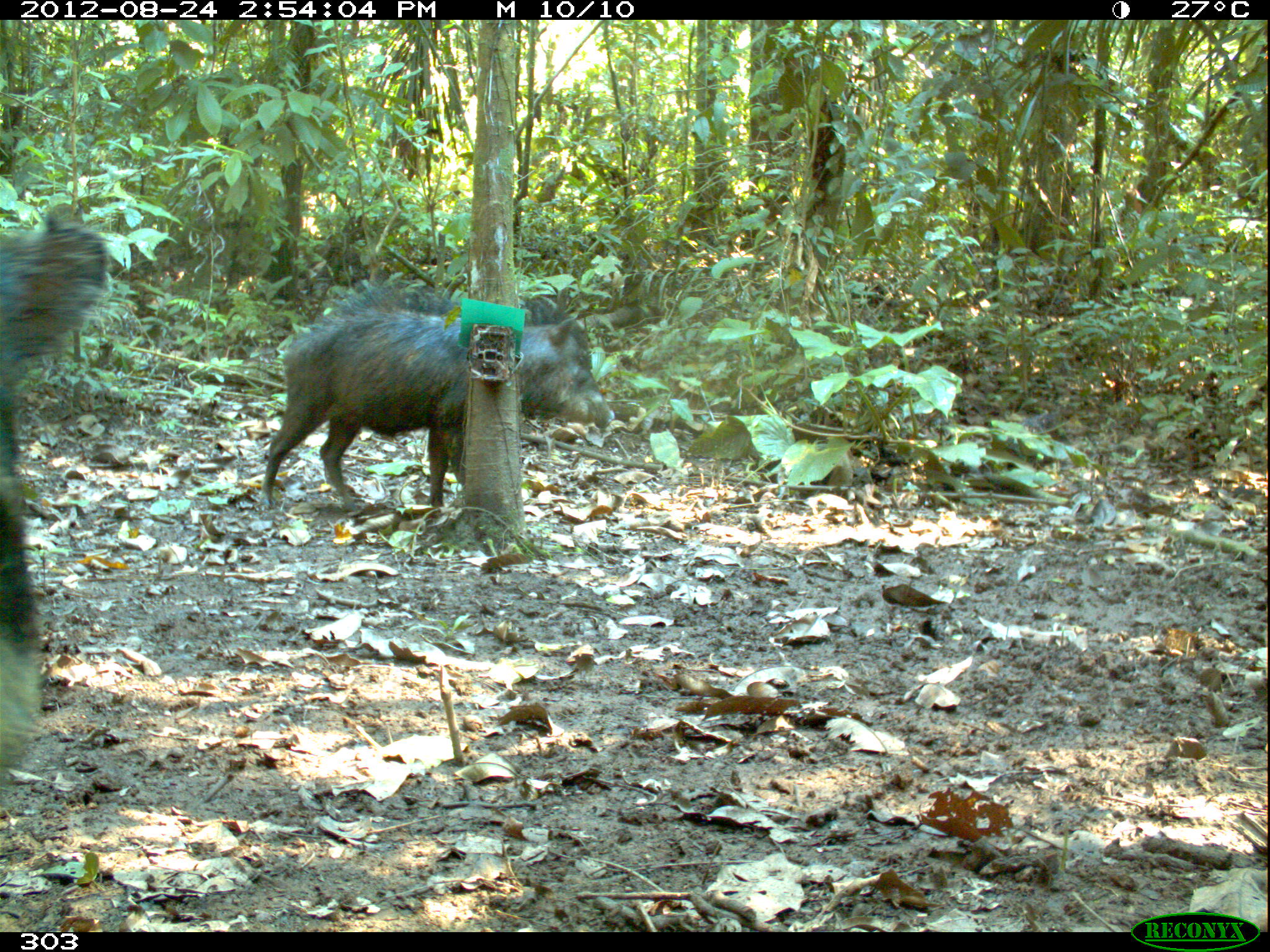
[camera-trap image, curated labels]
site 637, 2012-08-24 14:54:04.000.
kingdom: Animalia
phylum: Chordata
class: Mammalia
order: Artiodactyla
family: Tayassuidae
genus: Tayassu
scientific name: Tayassu pecari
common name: white-lipped peccary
Tayassu pecari (white-lipped peccary).